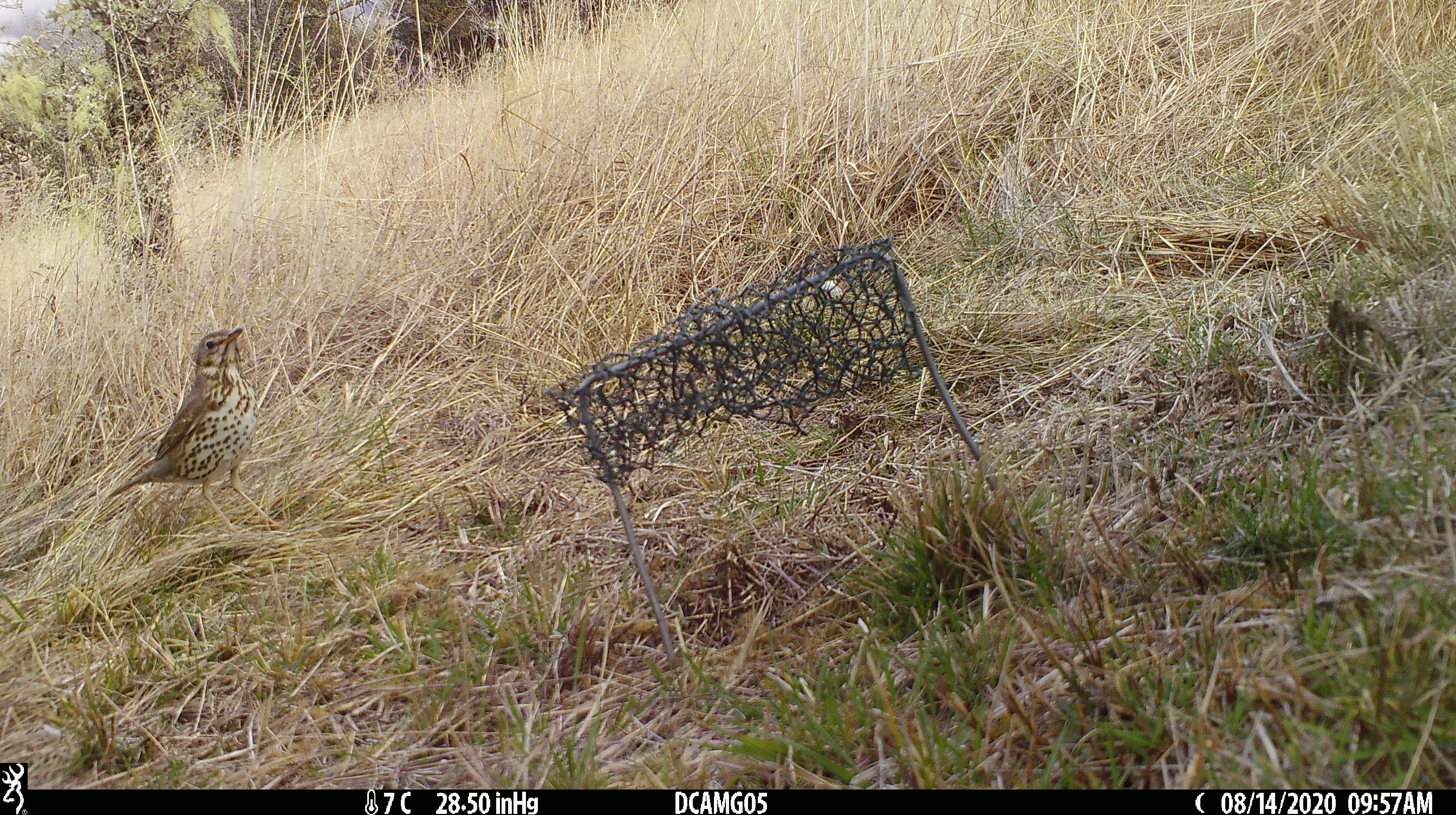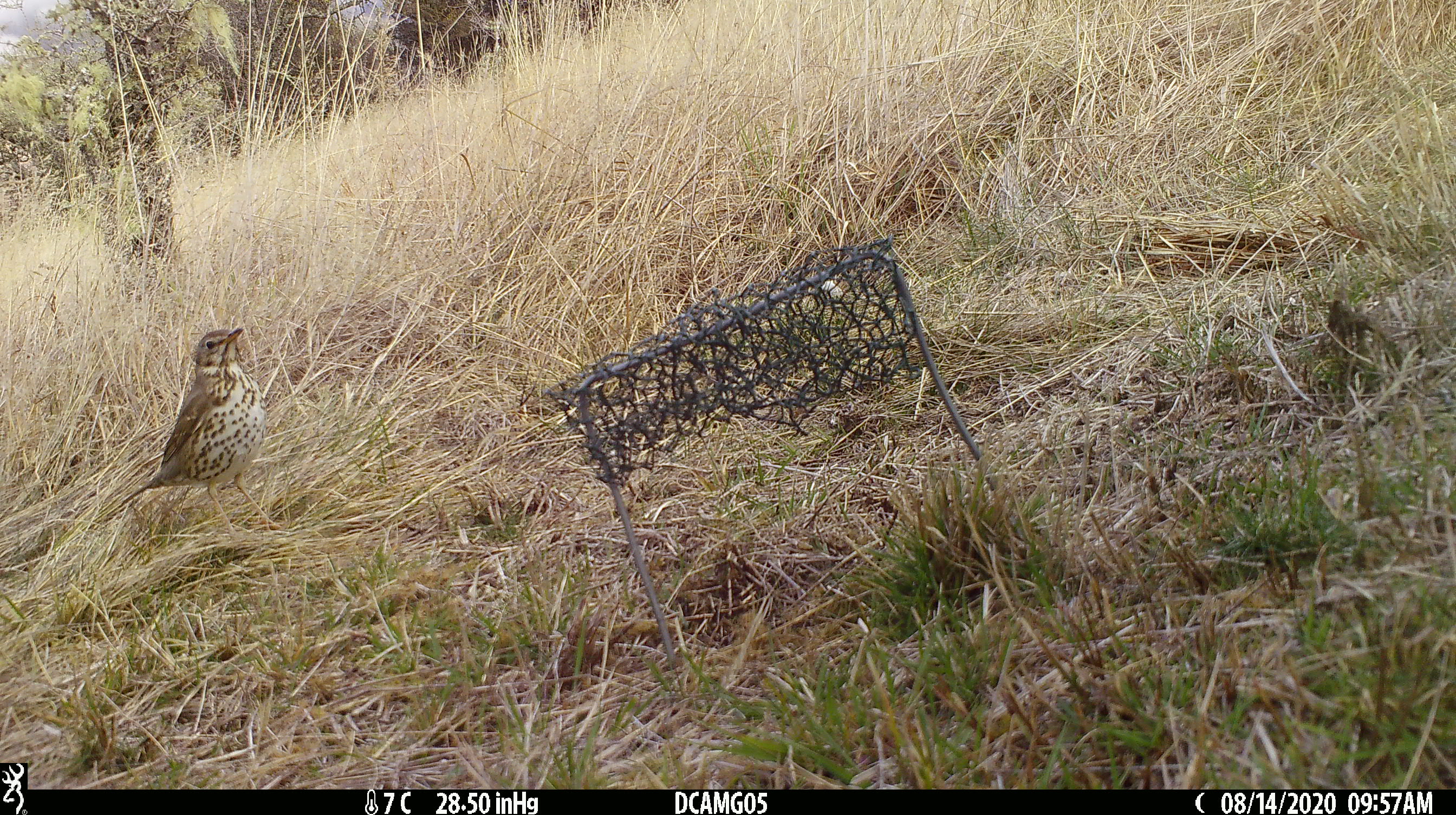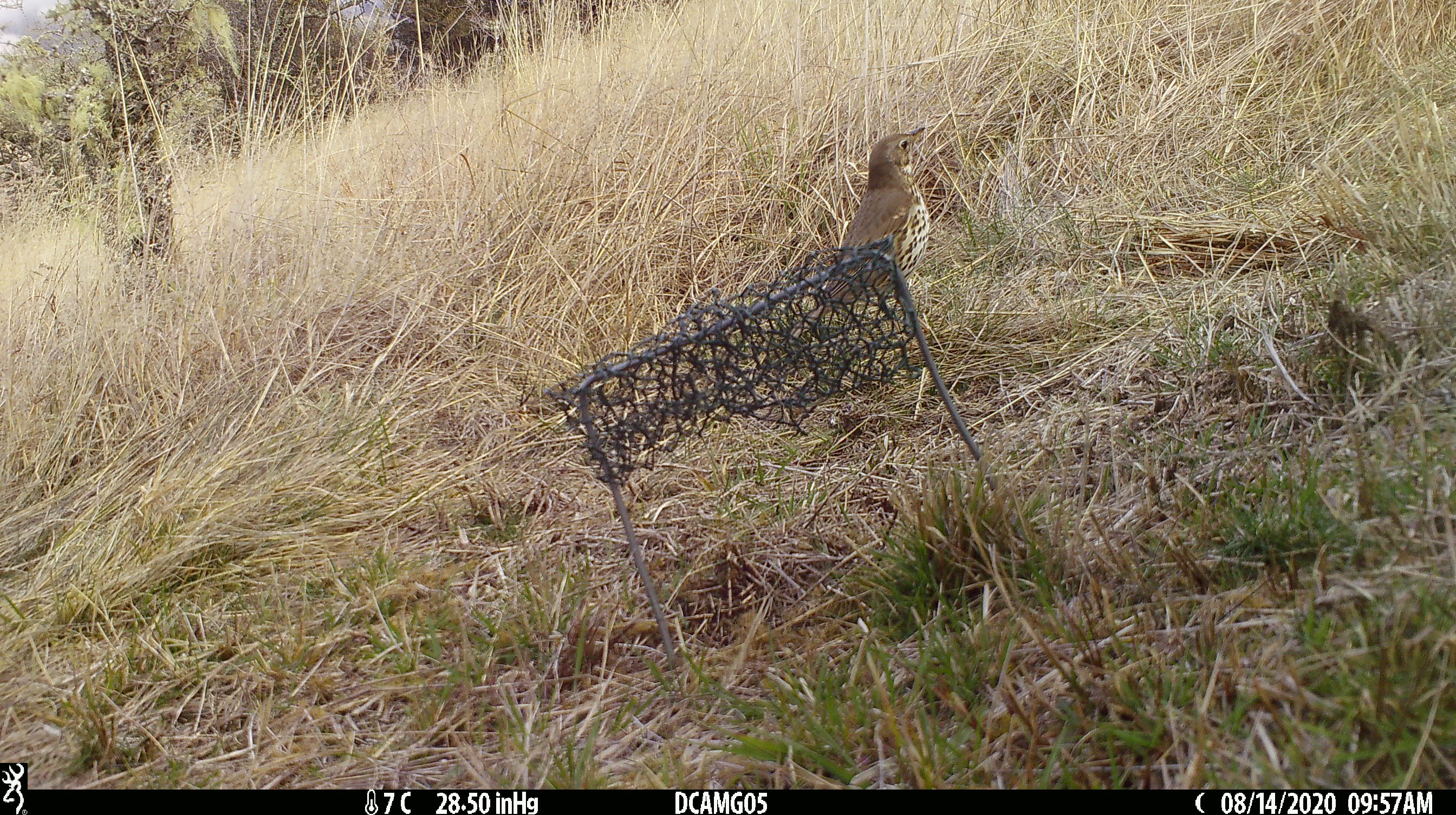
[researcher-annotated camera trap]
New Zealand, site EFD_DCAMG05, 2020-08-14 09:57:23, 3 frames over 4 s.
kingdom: Animalia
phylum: Chordata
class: Aves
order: Passeriformes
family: Turdidae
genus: Turdus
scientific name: Turdus philomelos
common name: song thrush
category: thrush